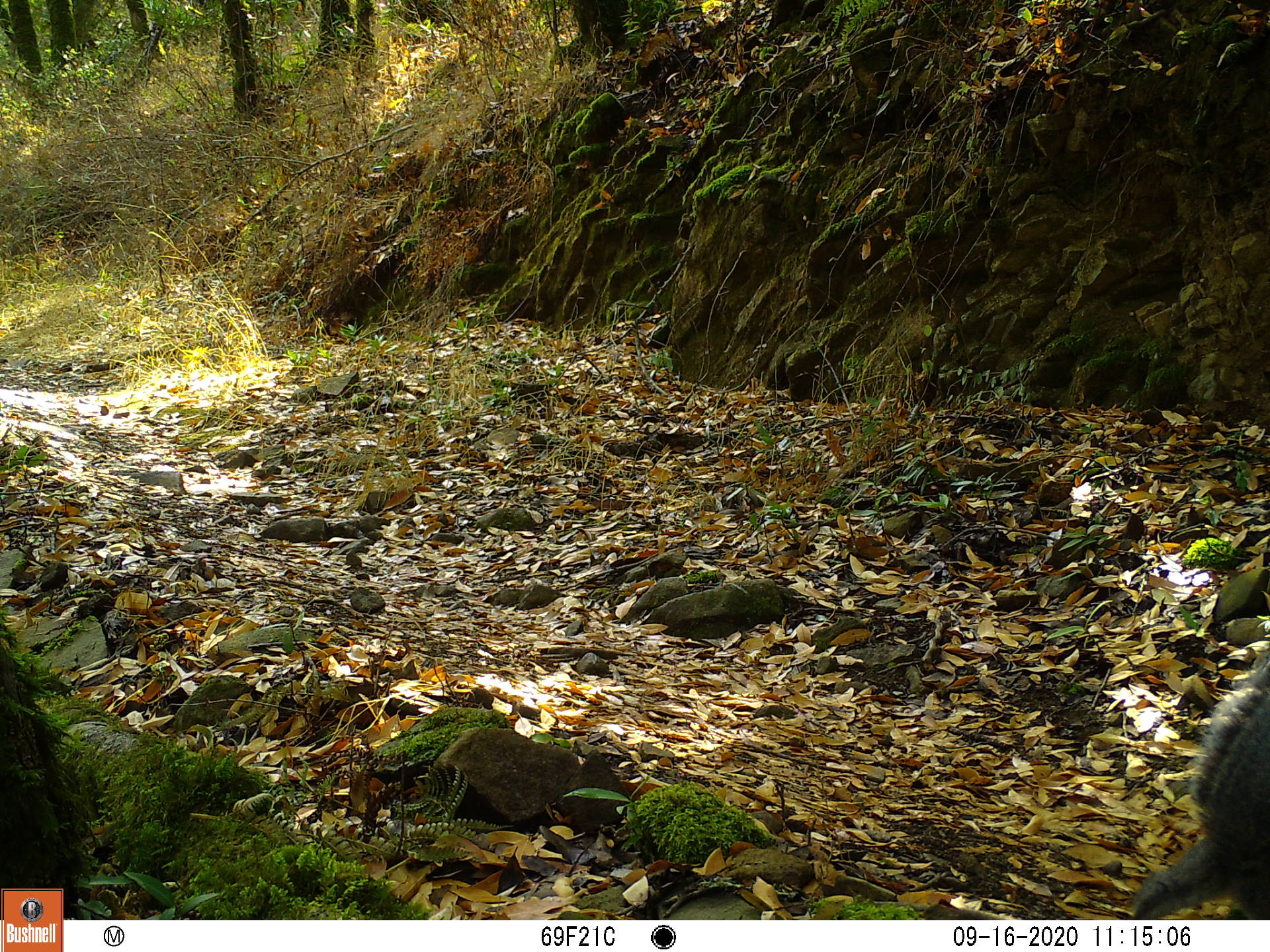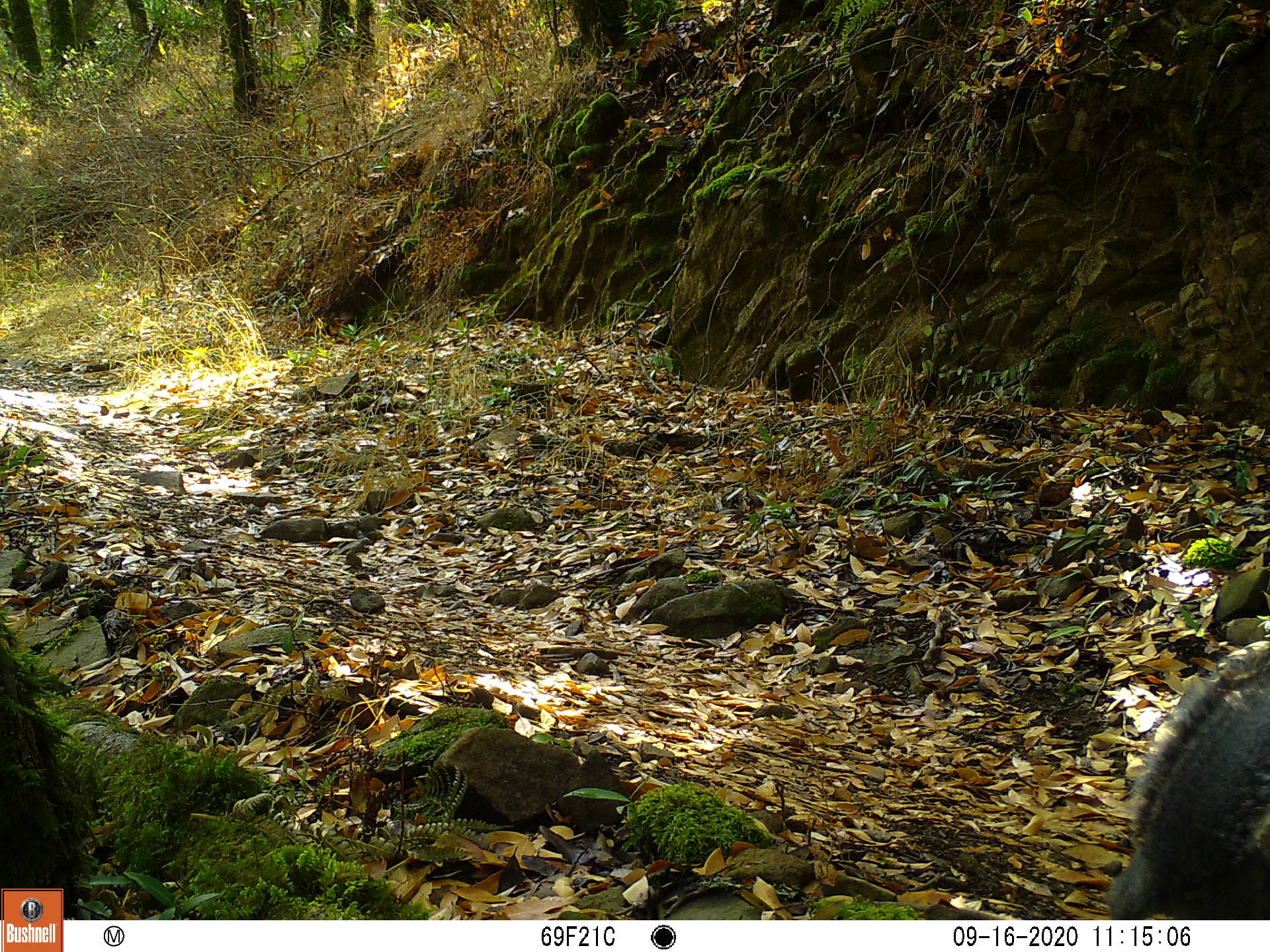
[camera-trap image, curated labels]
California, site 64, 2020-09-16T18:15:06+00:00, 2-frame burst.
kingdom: Animalia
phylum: Chordata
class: Mammalia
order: Rodentia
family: Sciuridae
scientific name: Sciuridae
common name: squirrel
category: unknown squirrel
Unknown squirrel (squirrel) (Sciuridae).